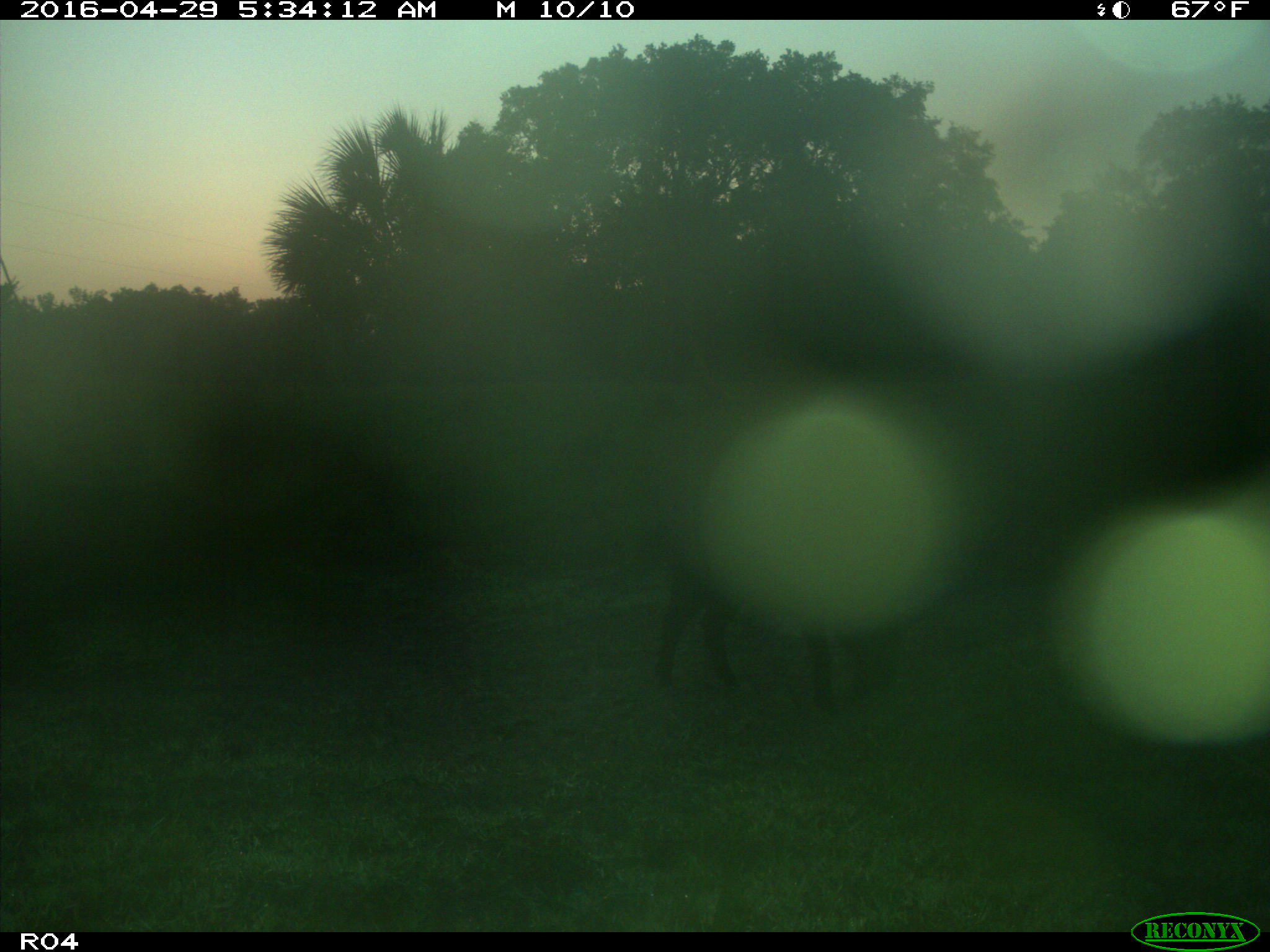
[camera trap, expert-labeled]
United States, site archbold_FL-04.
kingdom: Animalia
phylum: Chordata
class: Mammalia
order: Artiodactyla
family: Suidae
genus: Sus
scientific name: Sus scrofa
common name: wild boar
Sus scrofa (wild boar).